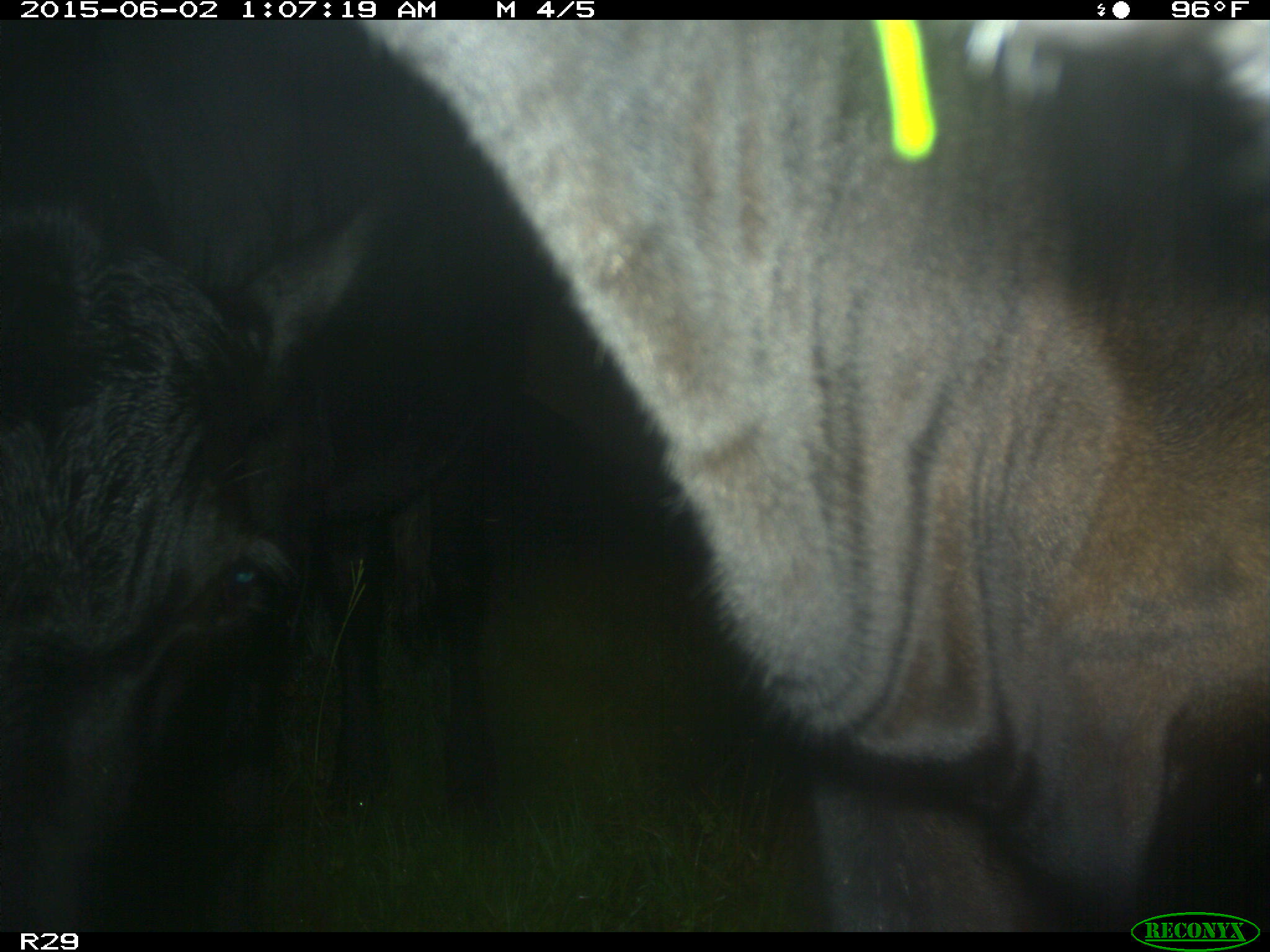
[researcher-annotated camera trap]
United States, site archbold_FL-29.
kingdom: Animalia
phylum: Chordata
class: Mammalia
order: Artiodactyla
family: Bovidae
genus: Bos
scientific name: Bos taurus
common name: domestic cow